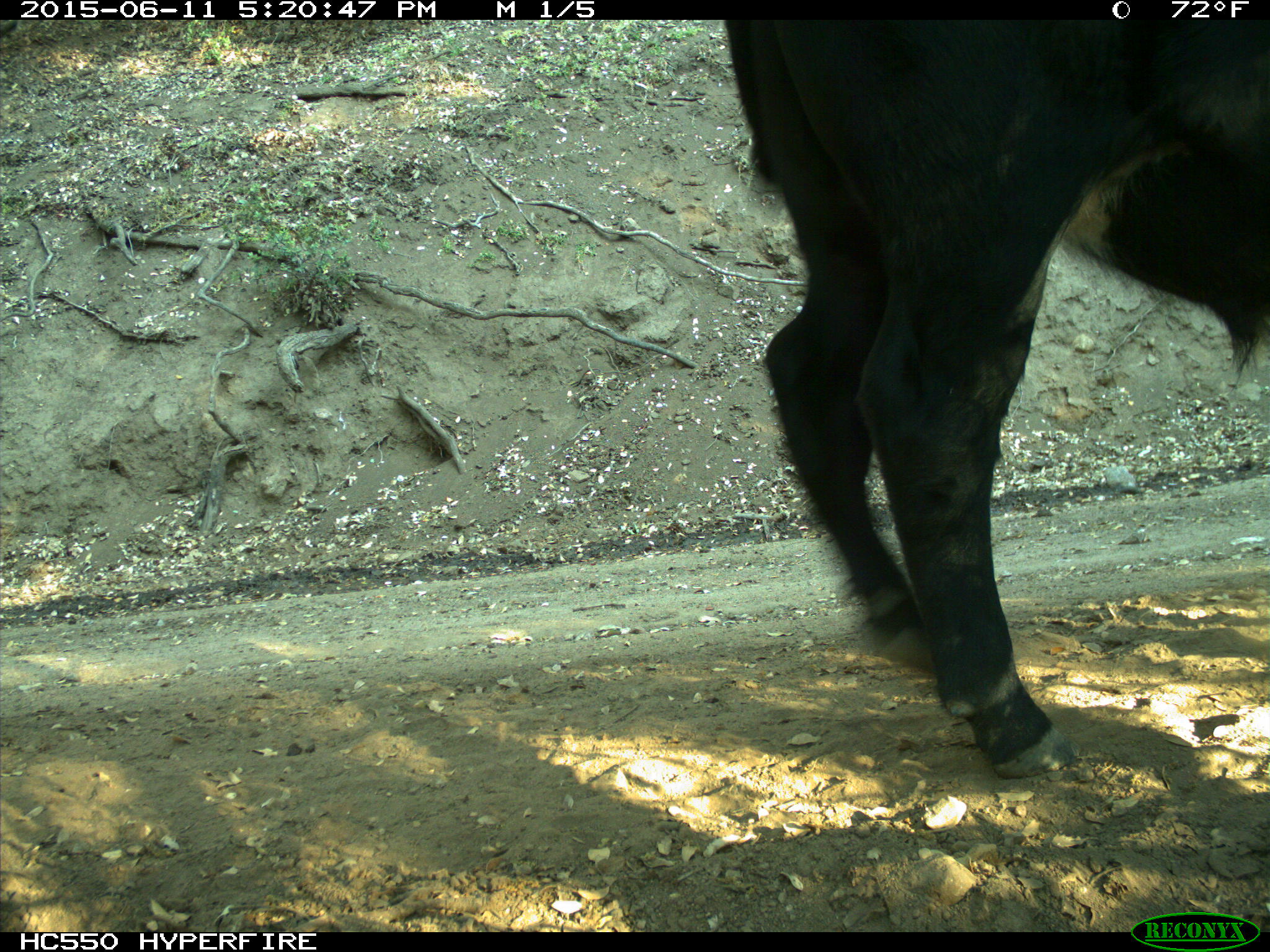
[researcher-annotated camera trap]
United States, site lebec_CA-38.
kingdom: Animalia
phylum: Chordata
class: Mammalia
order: Artiodactyla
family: Bovidae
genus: Bos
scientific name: Bos taurus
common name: domestic cow